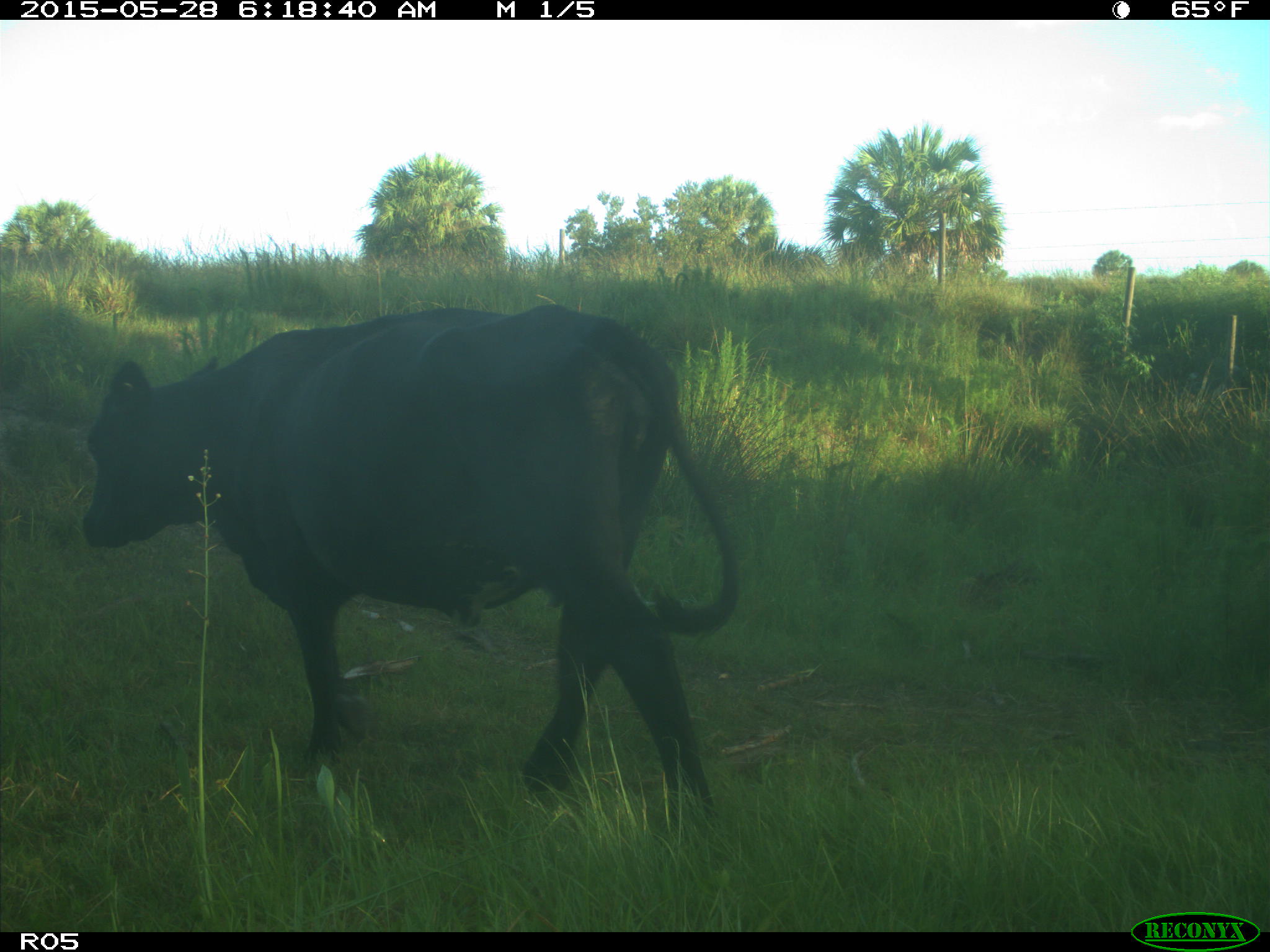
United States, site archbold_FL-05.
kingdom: Animalia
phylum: Chordata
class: Mammalia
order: Artiodactyla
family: Bovidae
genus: Bos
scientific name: Bos taurus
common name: domestic cow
Bos taurus (domestic cow).